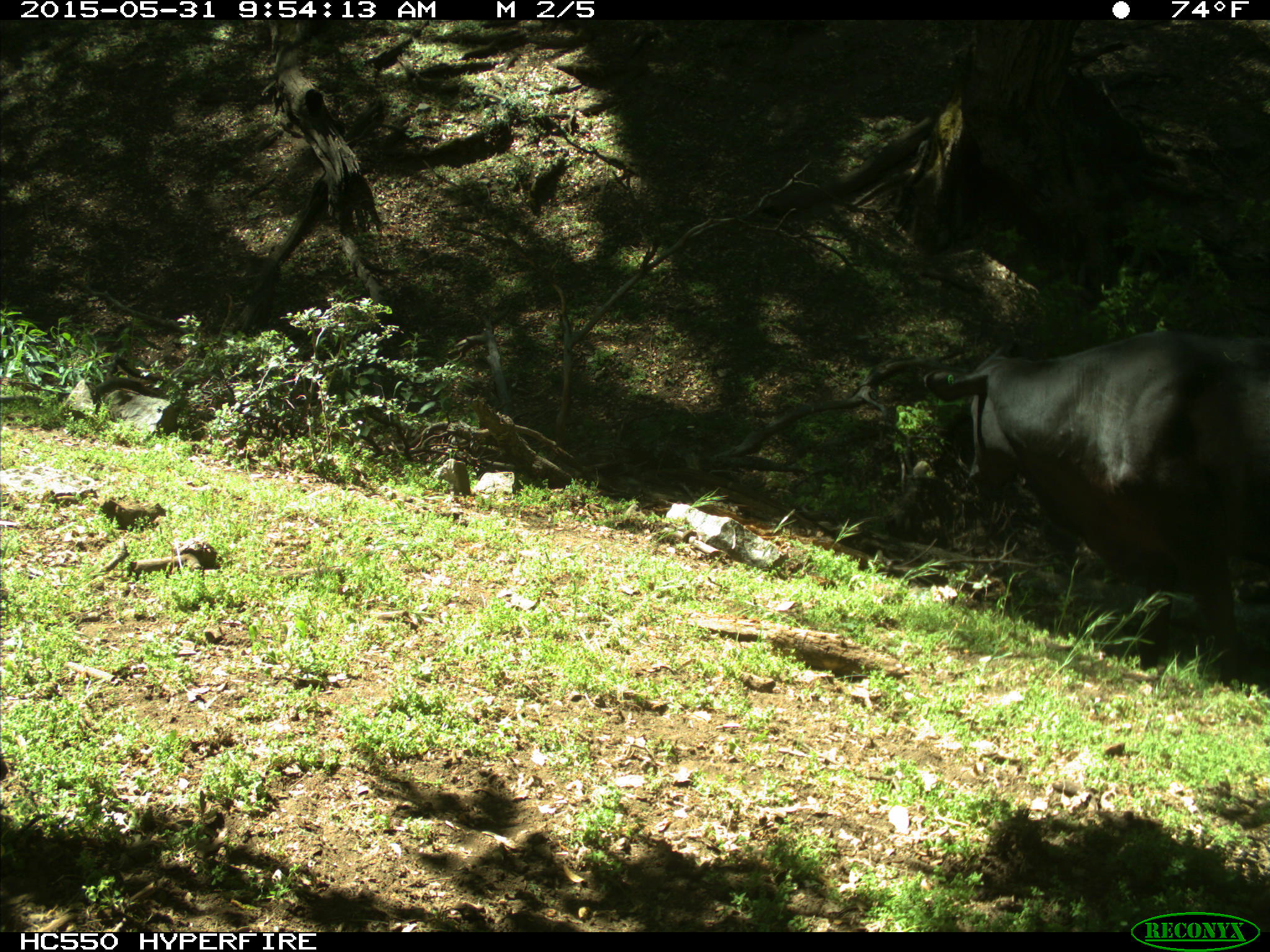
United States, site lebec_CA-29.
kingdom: Animalia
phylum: Chordata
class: Mammalia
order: Artiodactyla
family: Bovidae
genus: Bos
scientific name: Bos taurus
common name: domestic cow